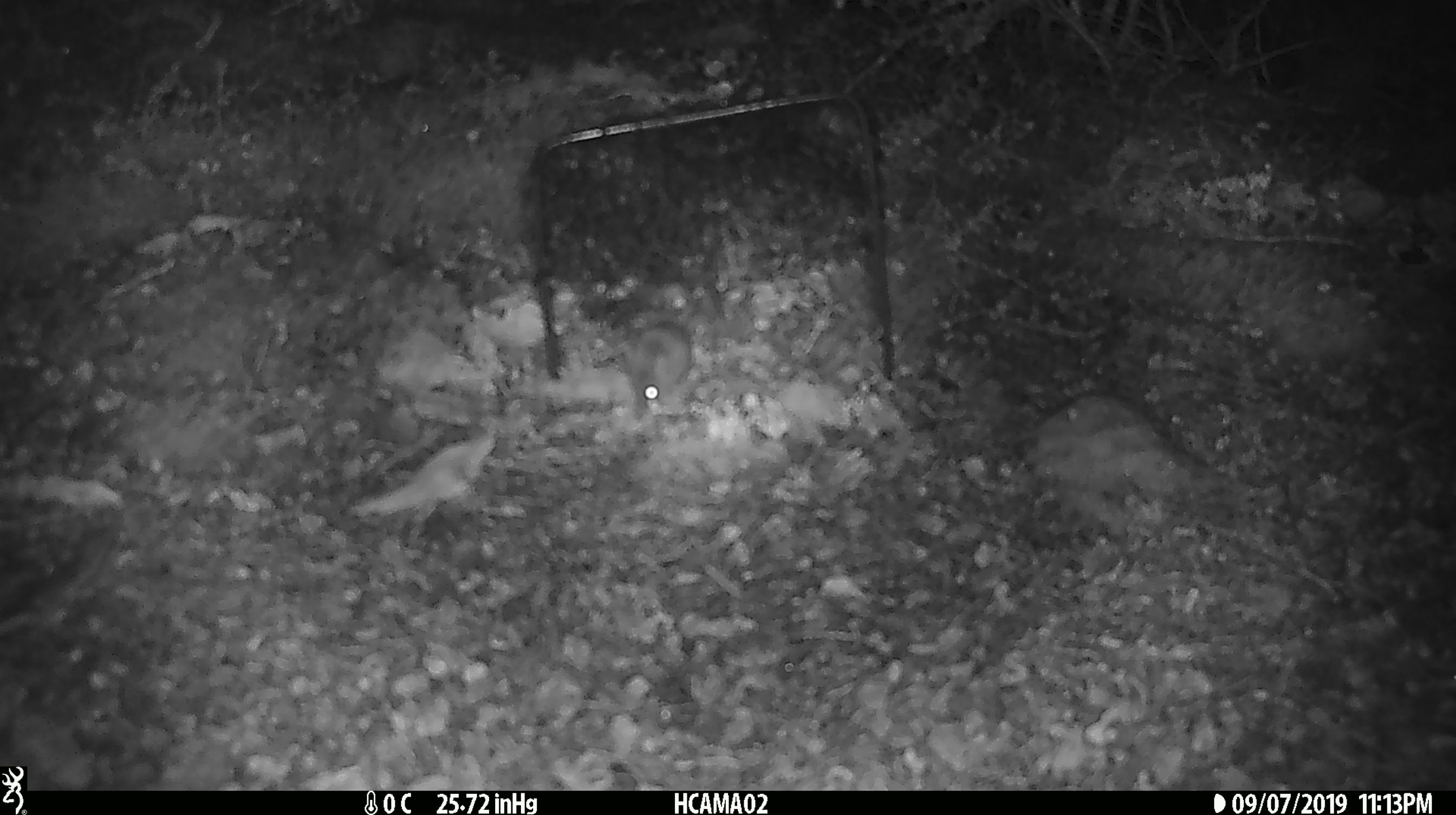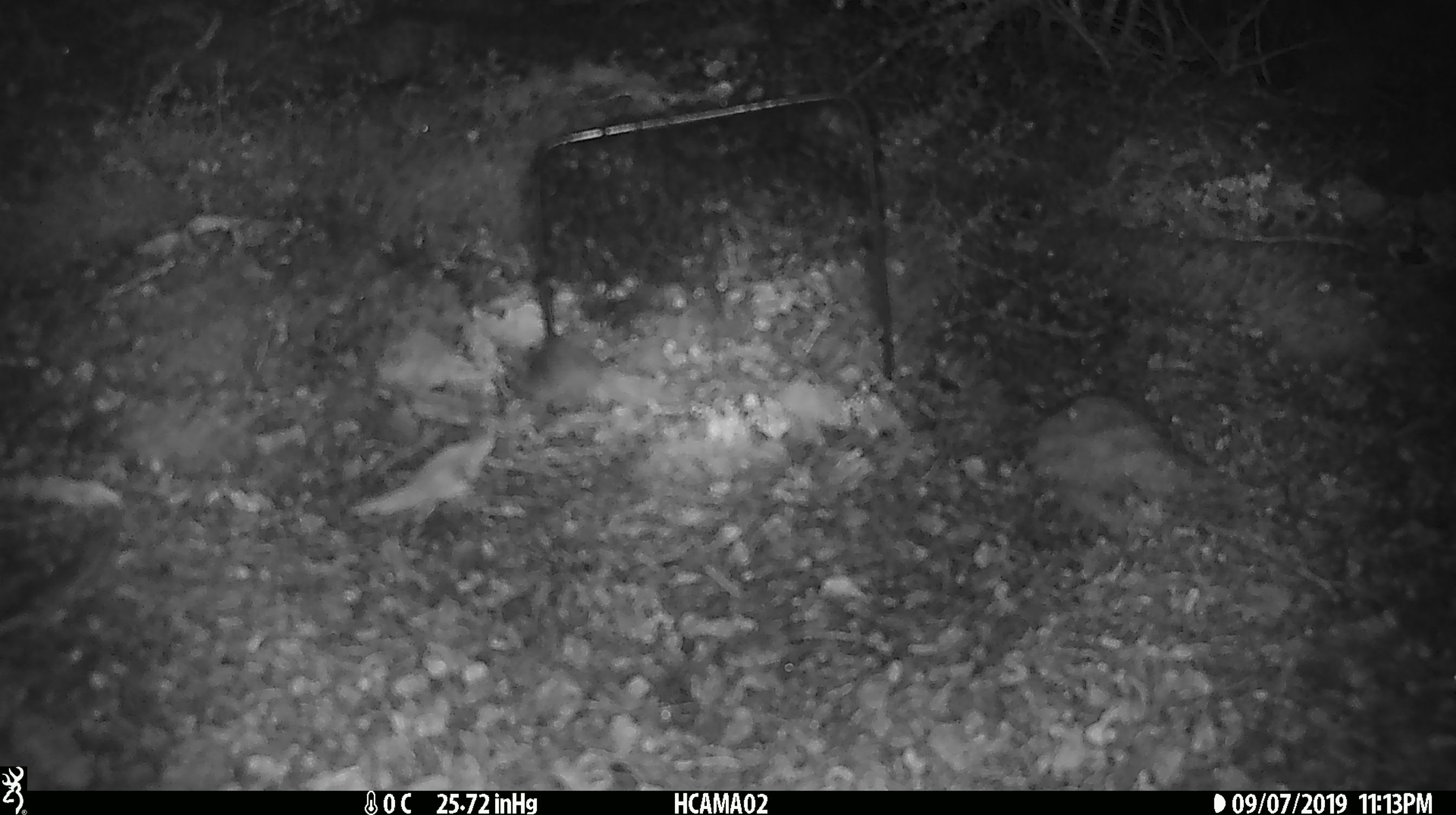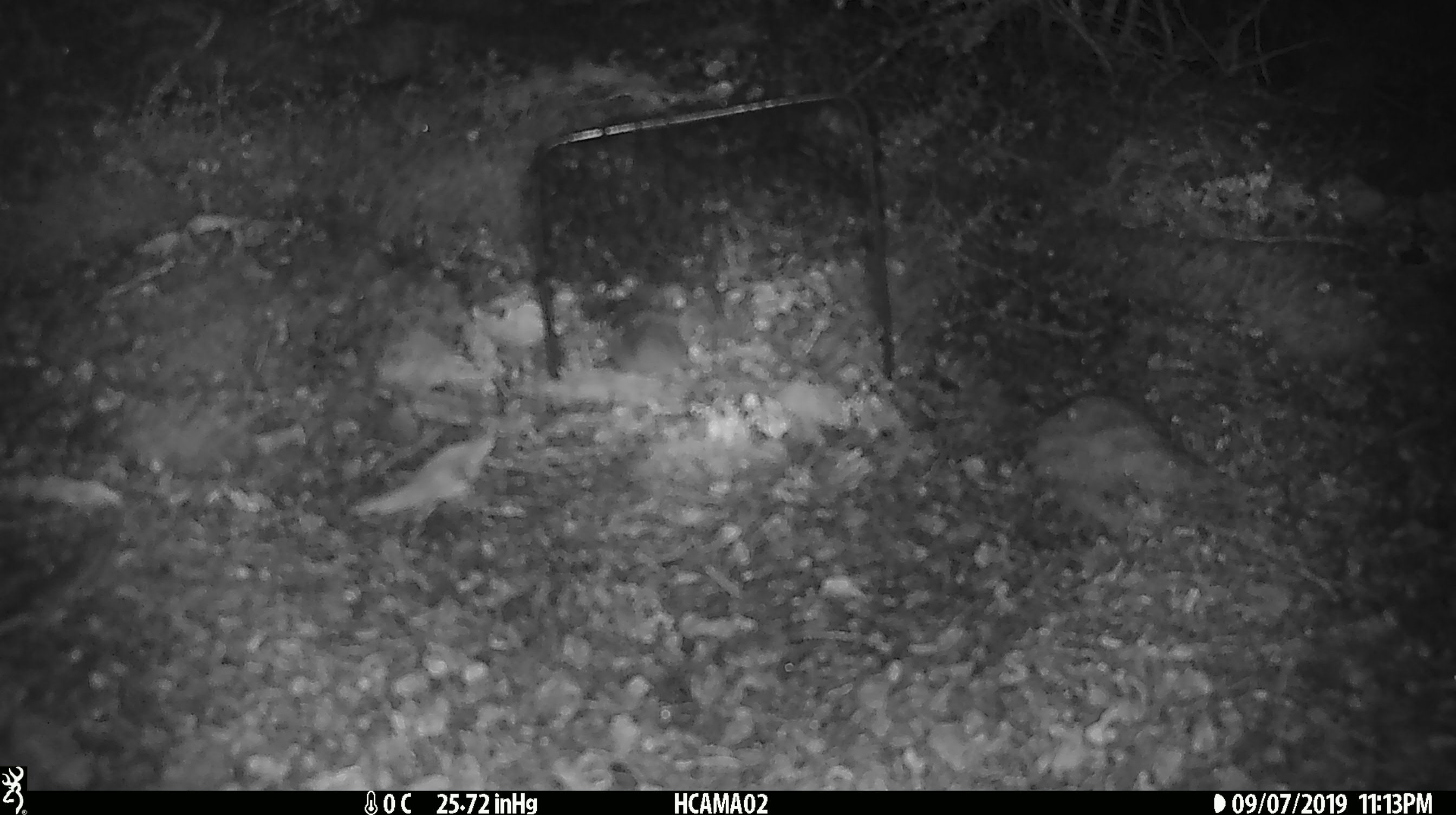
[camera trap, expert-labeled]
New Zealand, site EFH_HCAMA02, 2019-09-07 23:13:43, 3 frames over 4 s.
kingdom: Animalia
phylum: Chordata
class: Mammalia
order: Rodentia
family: Muridae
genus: Mus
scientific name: Mus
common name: mouse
Mouse (Mus).